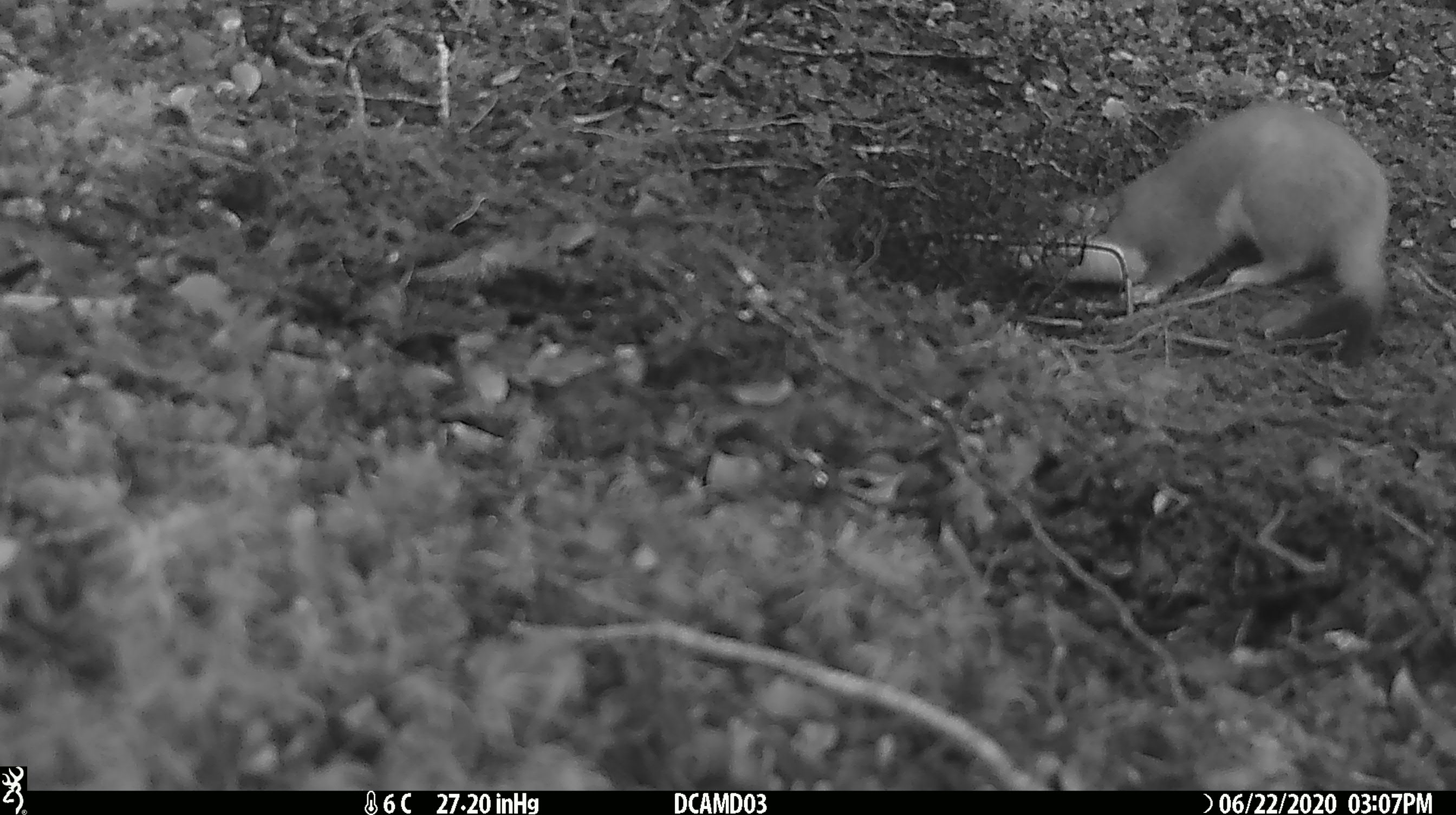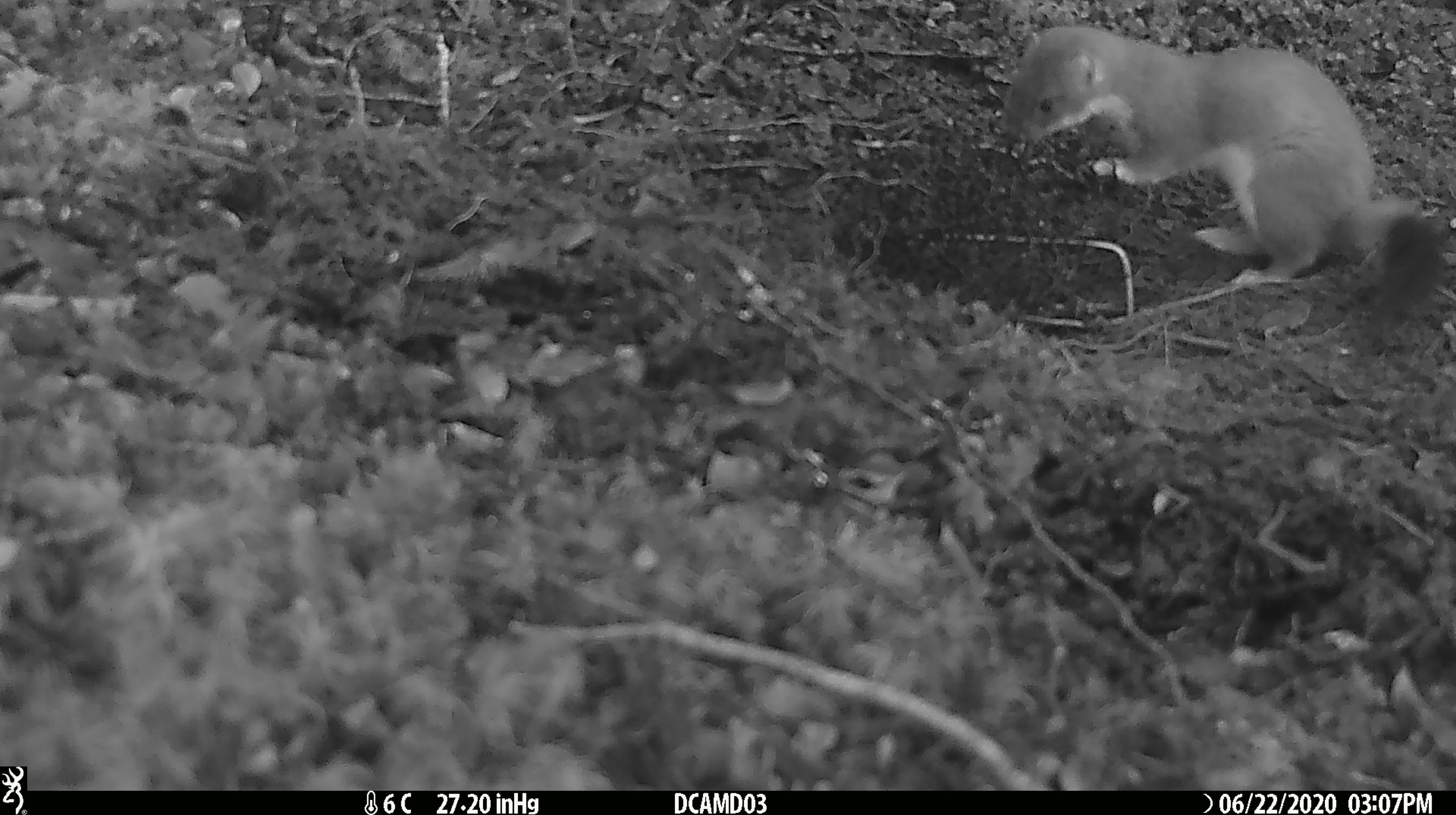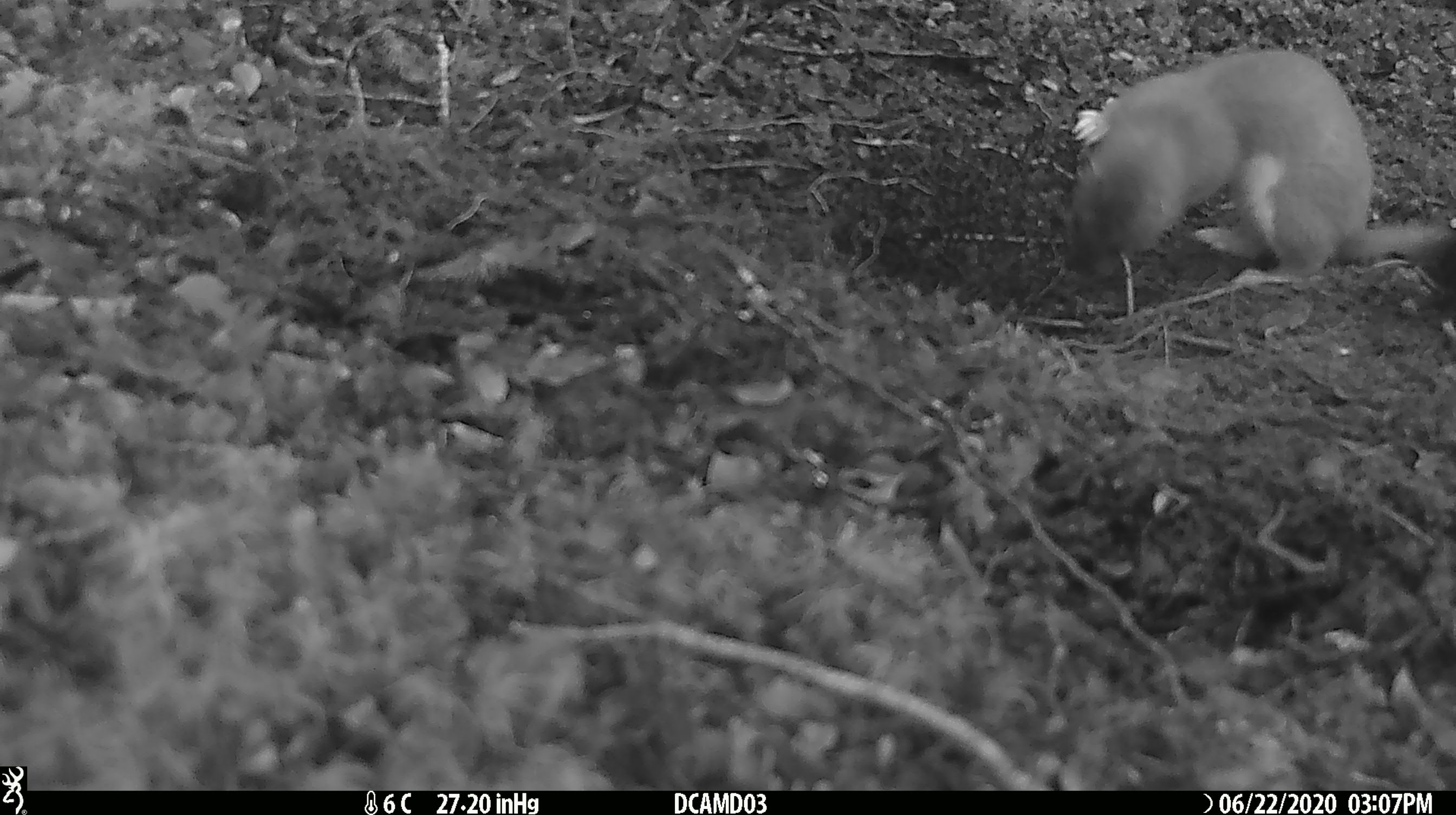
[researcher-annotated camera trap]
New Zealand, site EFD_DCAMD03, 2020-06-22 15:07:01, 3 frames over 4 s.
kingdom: Animalia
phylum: Chordata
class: Mammalia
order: Carnivora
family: Mustelidae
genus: Mustela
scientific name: Mustela erminea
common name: stoat